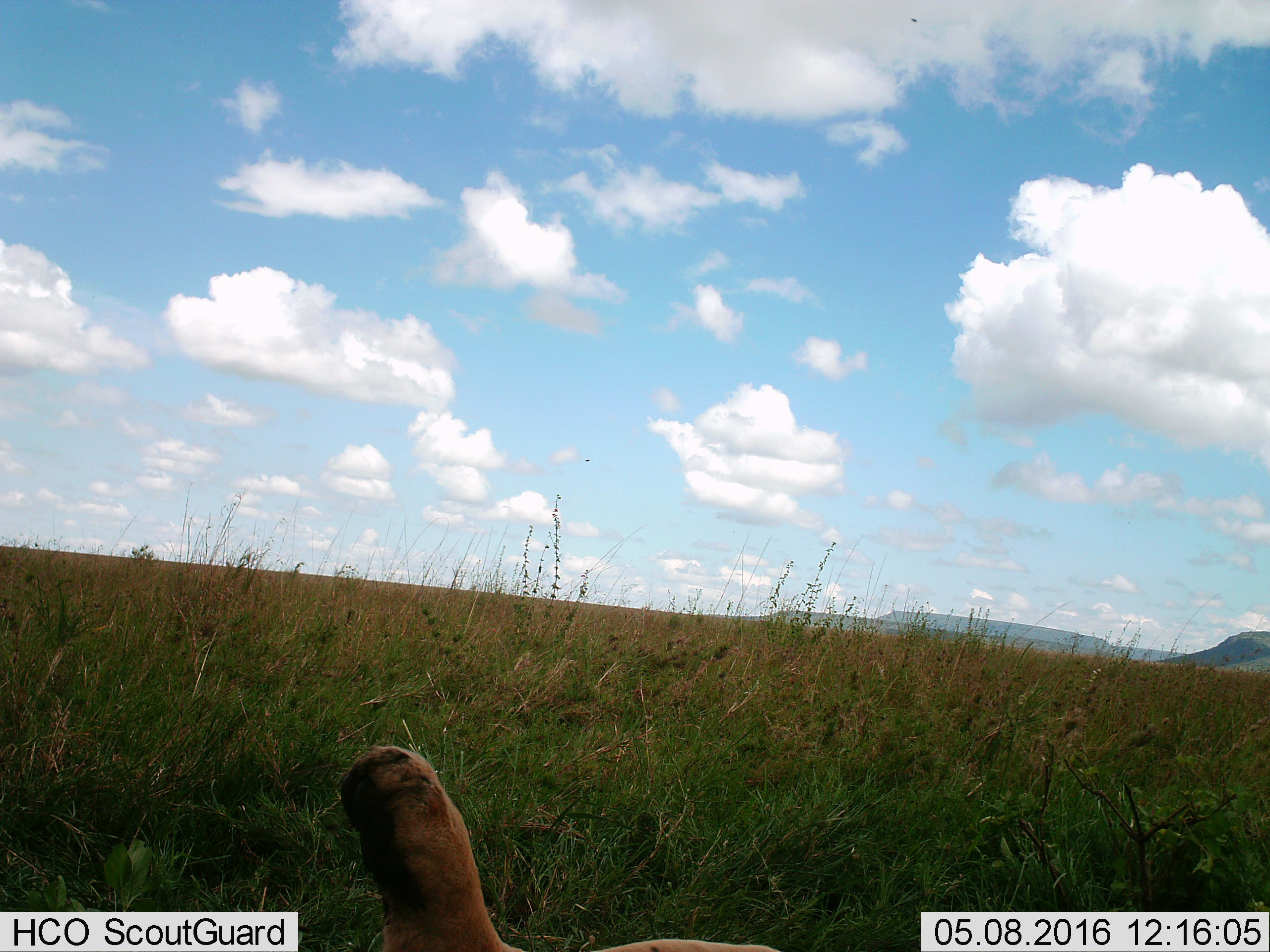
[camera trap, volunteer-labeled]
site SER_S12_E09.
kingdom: Animalia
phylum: Chordata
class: Mammalia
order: Carnivora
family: Felidae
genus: Panthera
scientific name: Panthera leo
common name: lion female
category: lionfemale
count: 1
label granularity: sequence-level